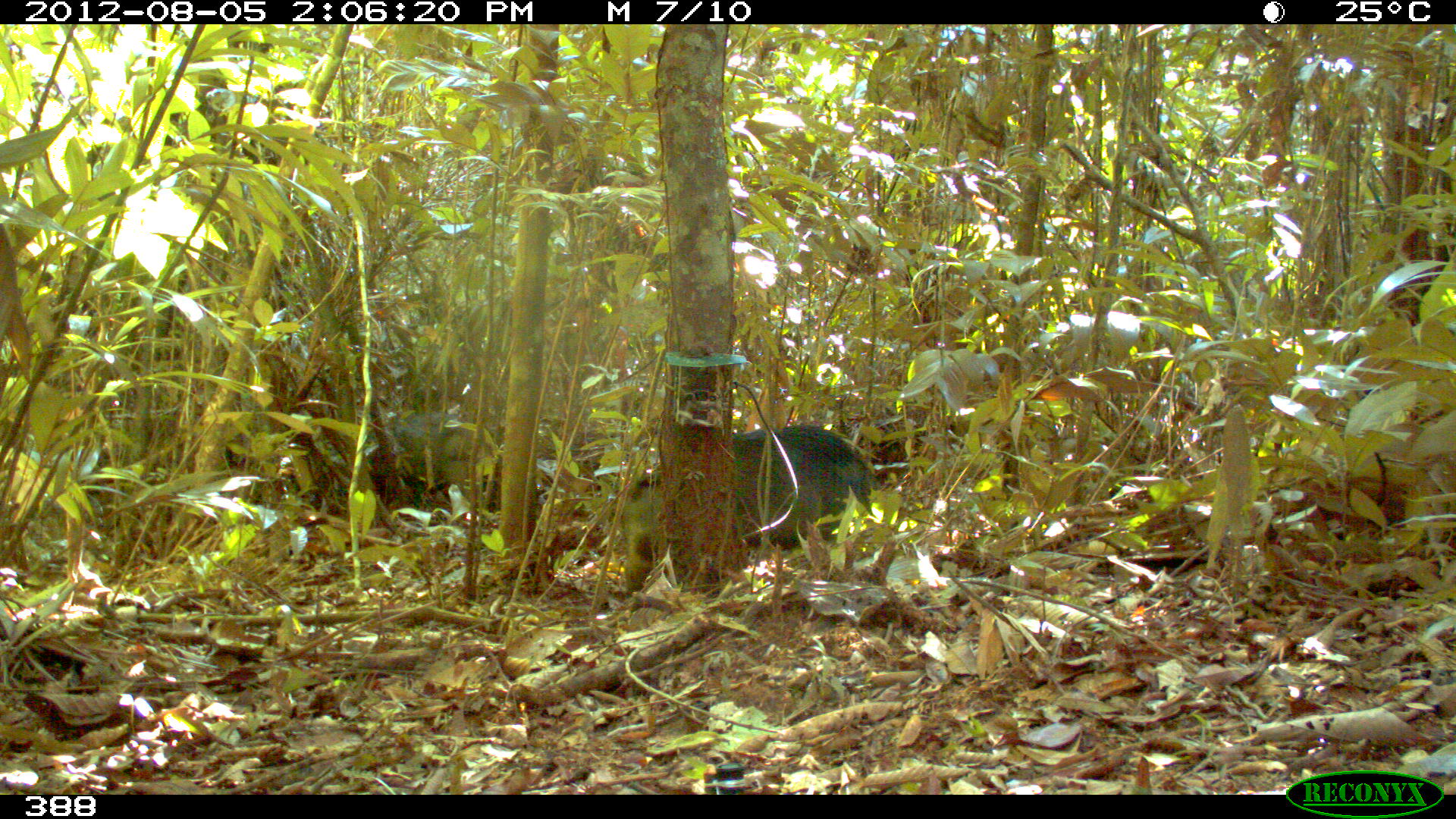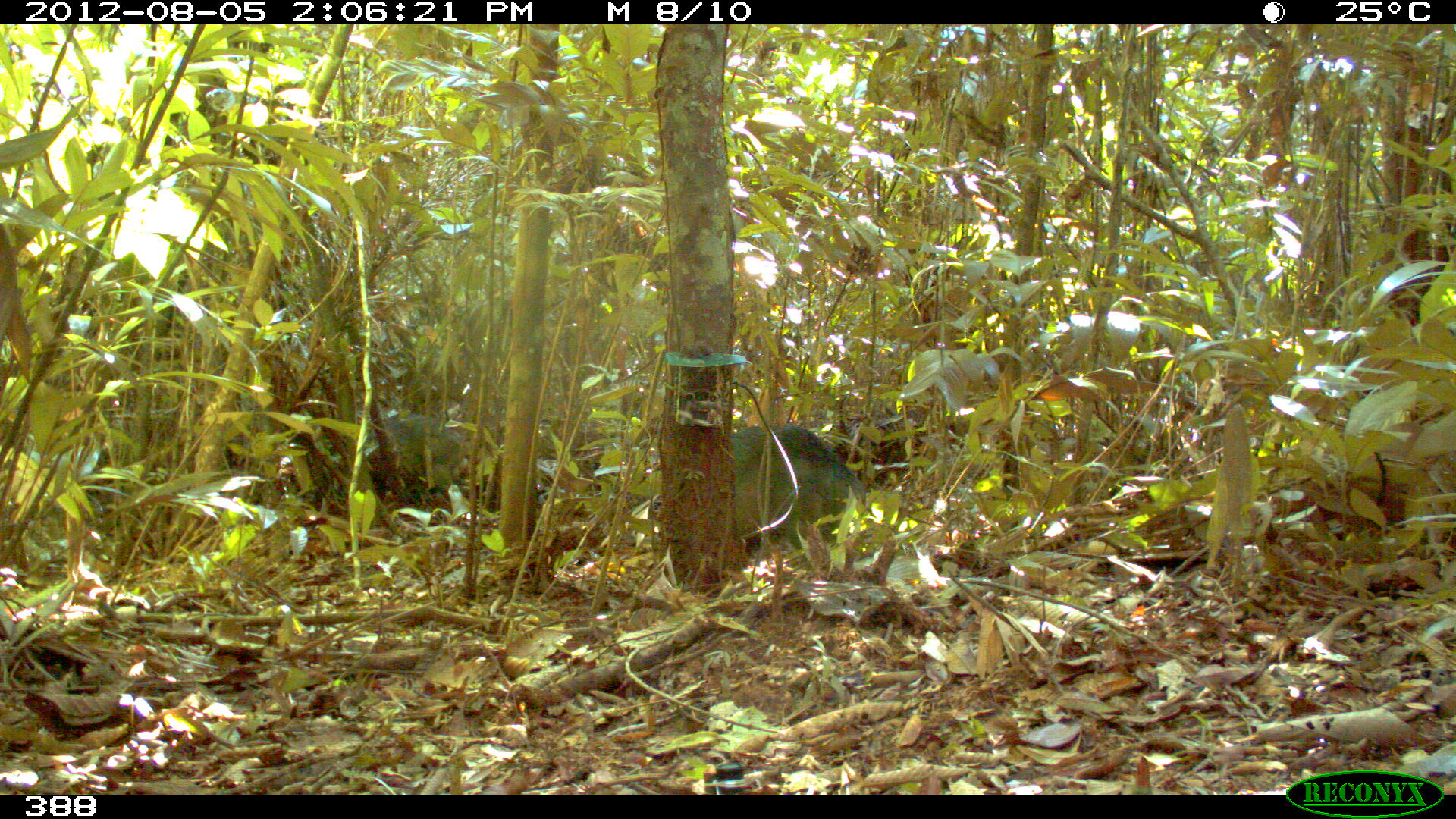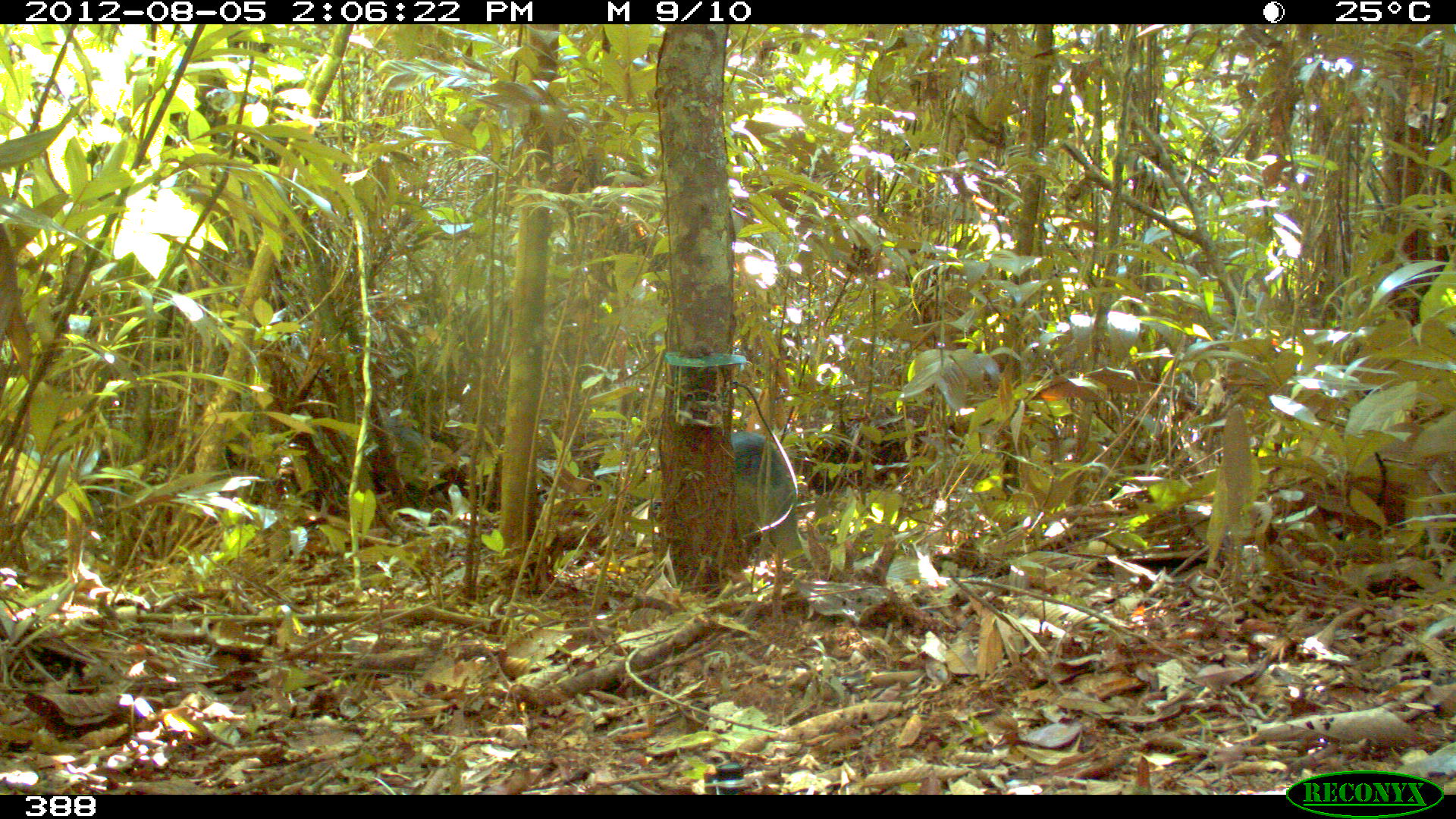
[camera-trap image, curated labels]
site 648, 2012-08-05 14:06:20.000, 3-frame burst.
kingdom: Animalia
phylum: Chordata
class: Mammalia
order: Artiodactyla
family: Tayassuidae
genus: Tayassu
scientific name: Tayassu pecari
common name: white-lipped peccary